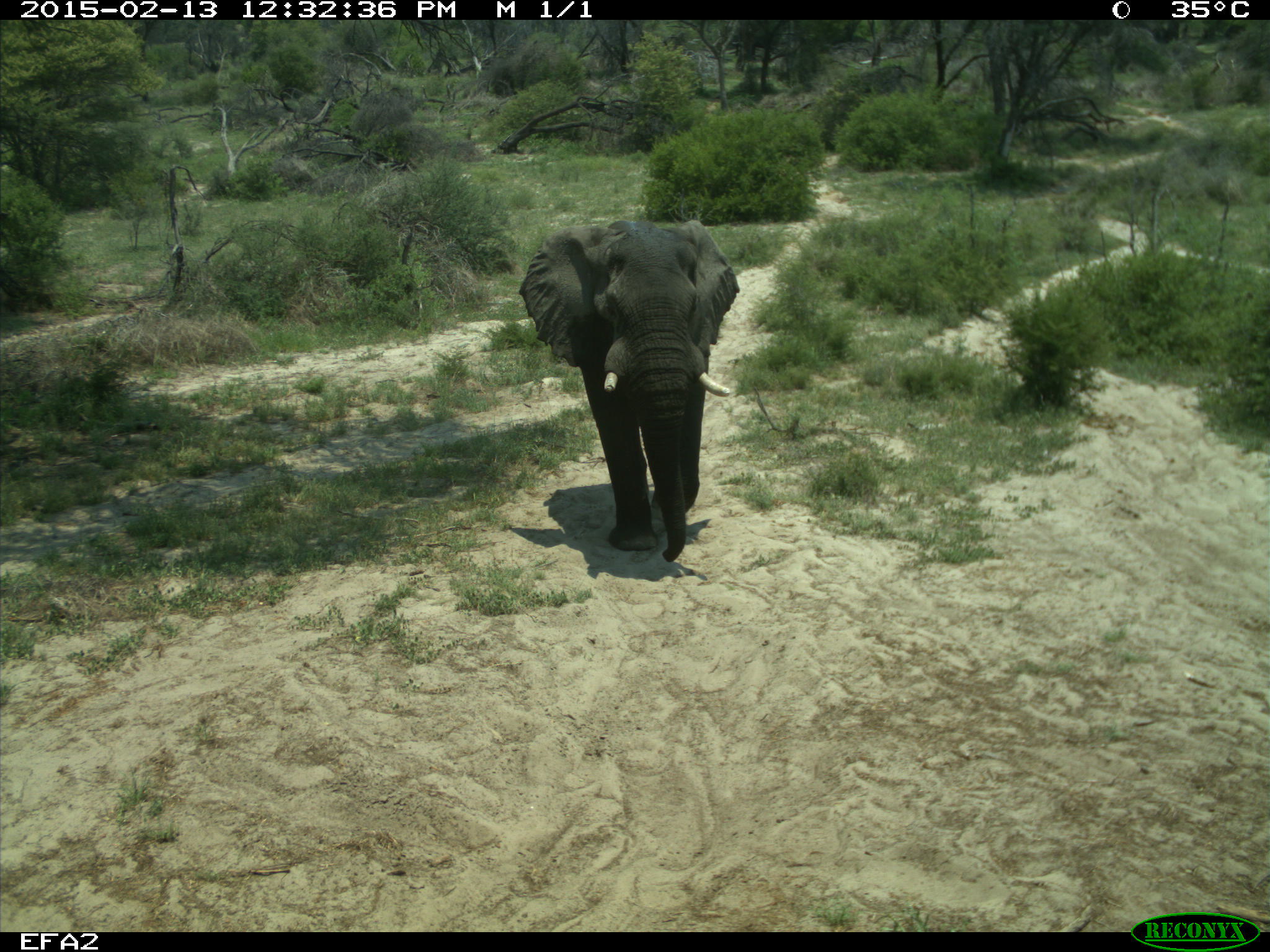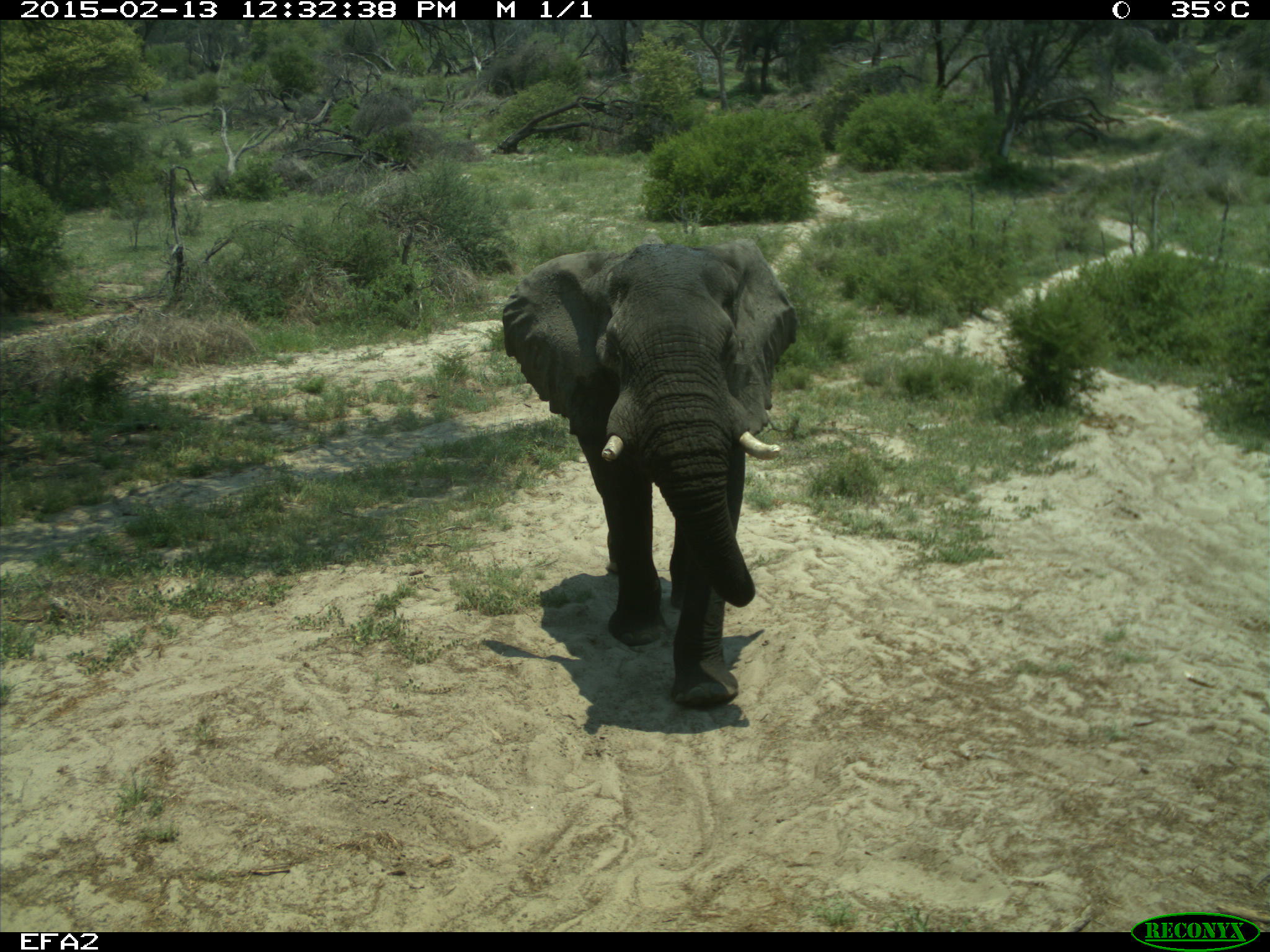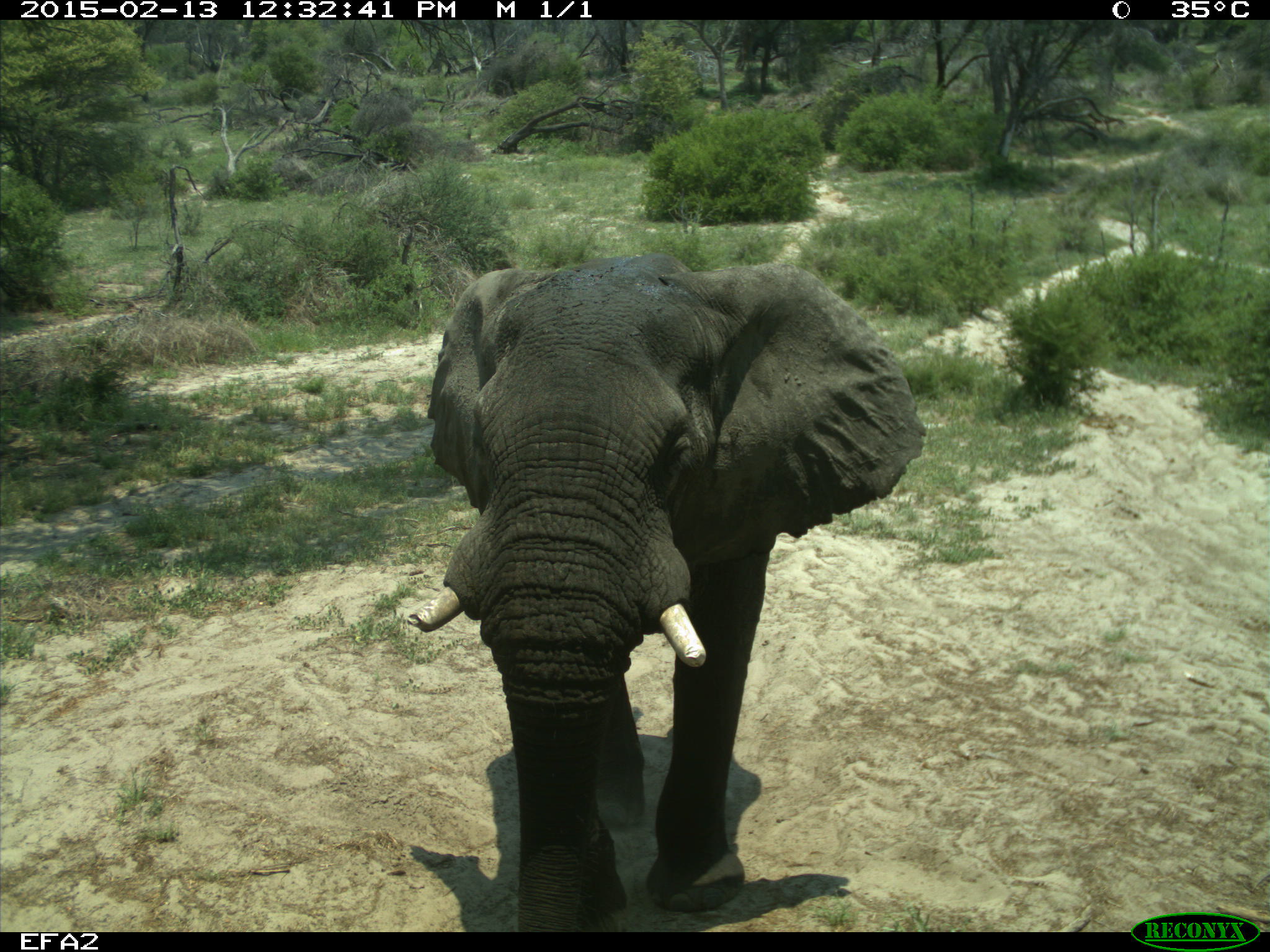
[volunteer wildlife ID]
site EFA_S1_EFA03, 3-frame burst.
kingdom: Animalia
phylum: Chordata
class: Mammalia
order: Proboscidea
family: Elephantidae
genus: Loxodonta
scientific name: Loxodonta africana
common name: african bush elephant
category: elephant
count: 1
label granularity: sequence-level